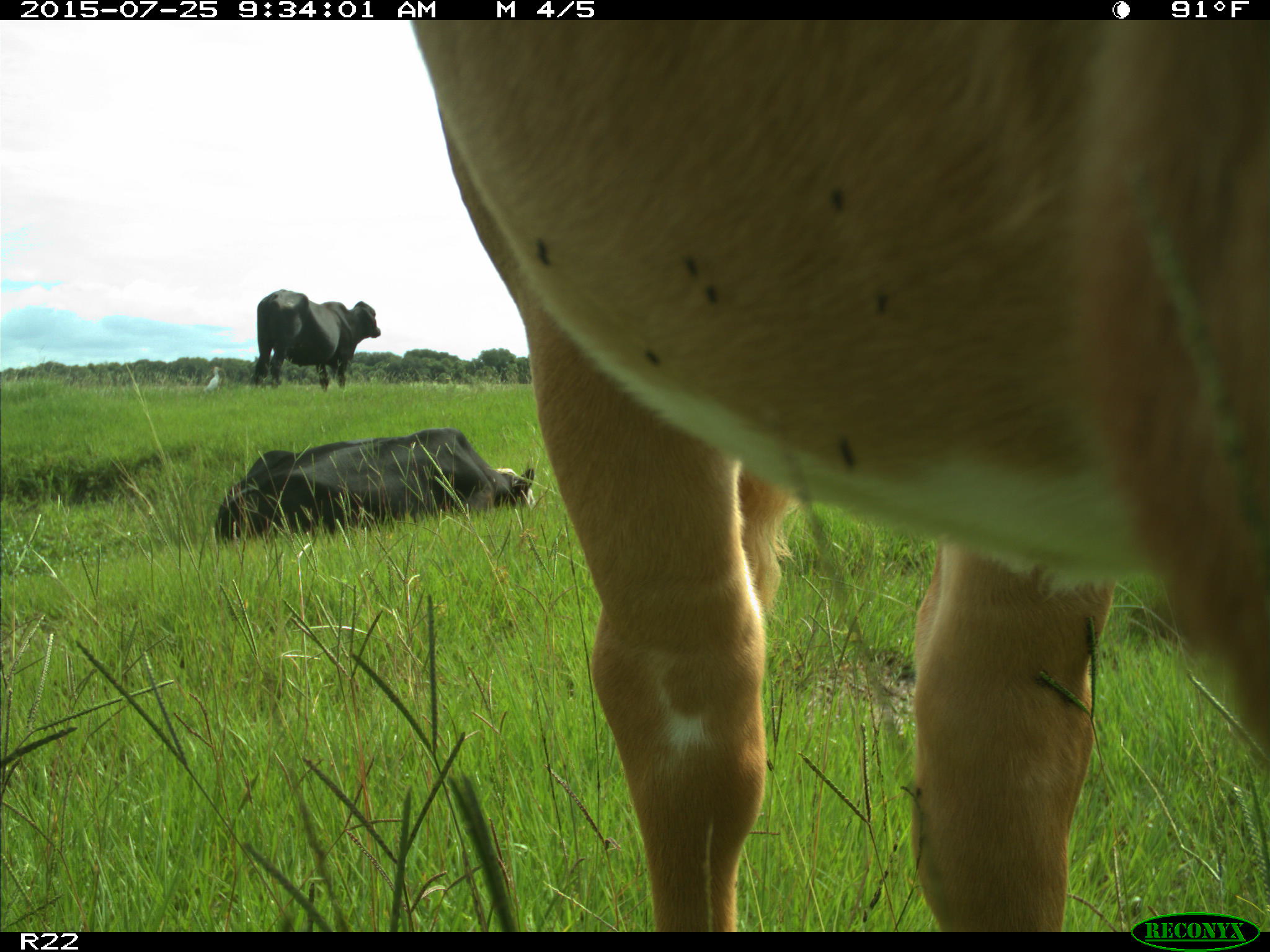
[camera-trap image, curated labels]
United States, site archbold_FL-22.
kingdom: Animalia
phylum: Chordata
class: Mammalia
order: Artiodactyla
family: Bovidae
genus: Bos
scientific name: Bos taurus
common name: domestic cow